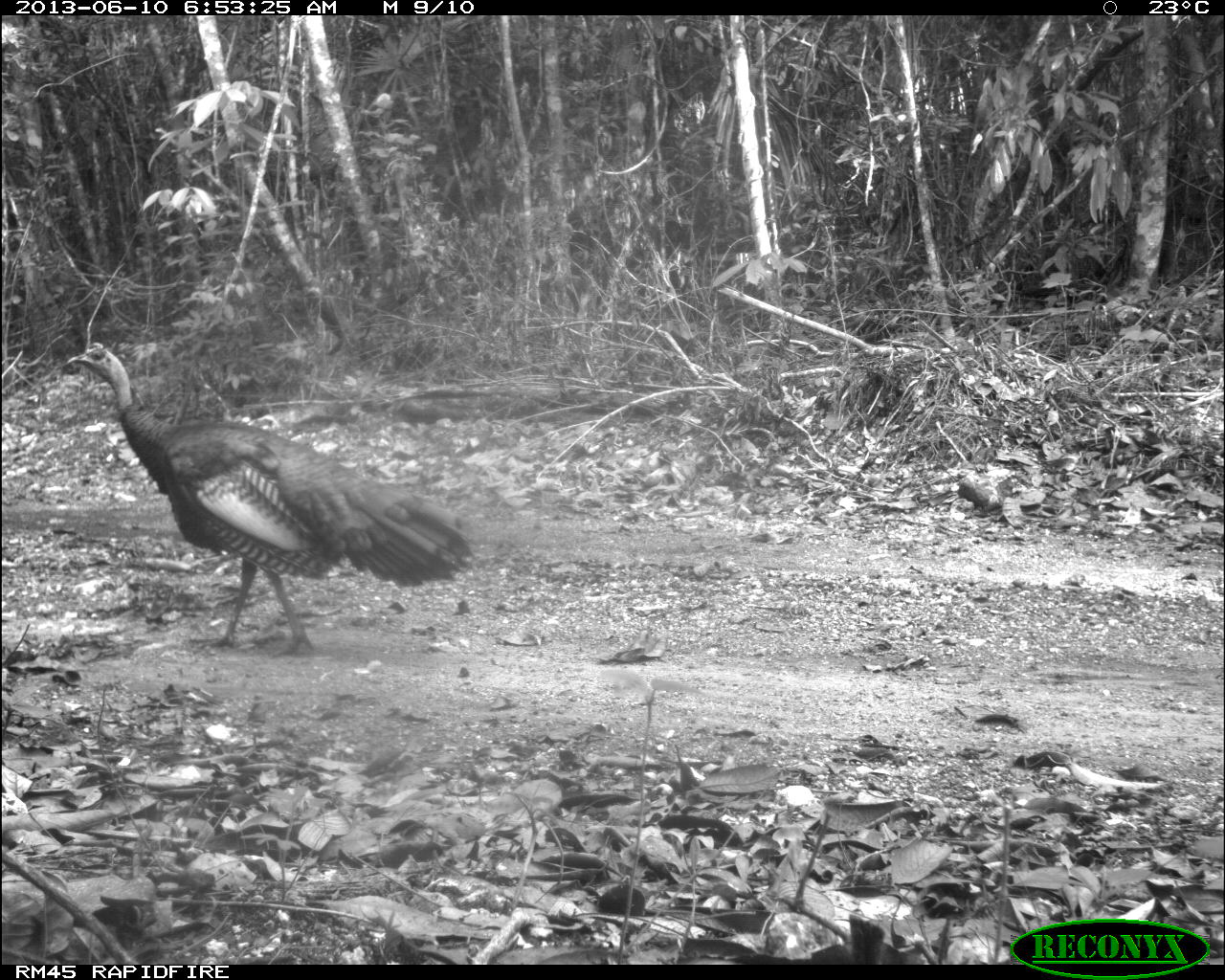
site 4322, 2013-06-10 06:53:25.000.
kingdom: Animalia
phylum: Chordata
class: Aves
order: Galliformes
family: Phasianidae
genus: Meleagris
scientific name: Meleagris ocellata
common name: ocellated turkey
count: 1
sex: male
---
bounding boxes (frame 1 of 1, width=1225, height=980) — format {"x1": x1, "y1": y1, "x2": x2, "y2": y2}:
meleagris ocellata: {"x1": 67, "y1": 342, "x2": 474, "y2": 655}